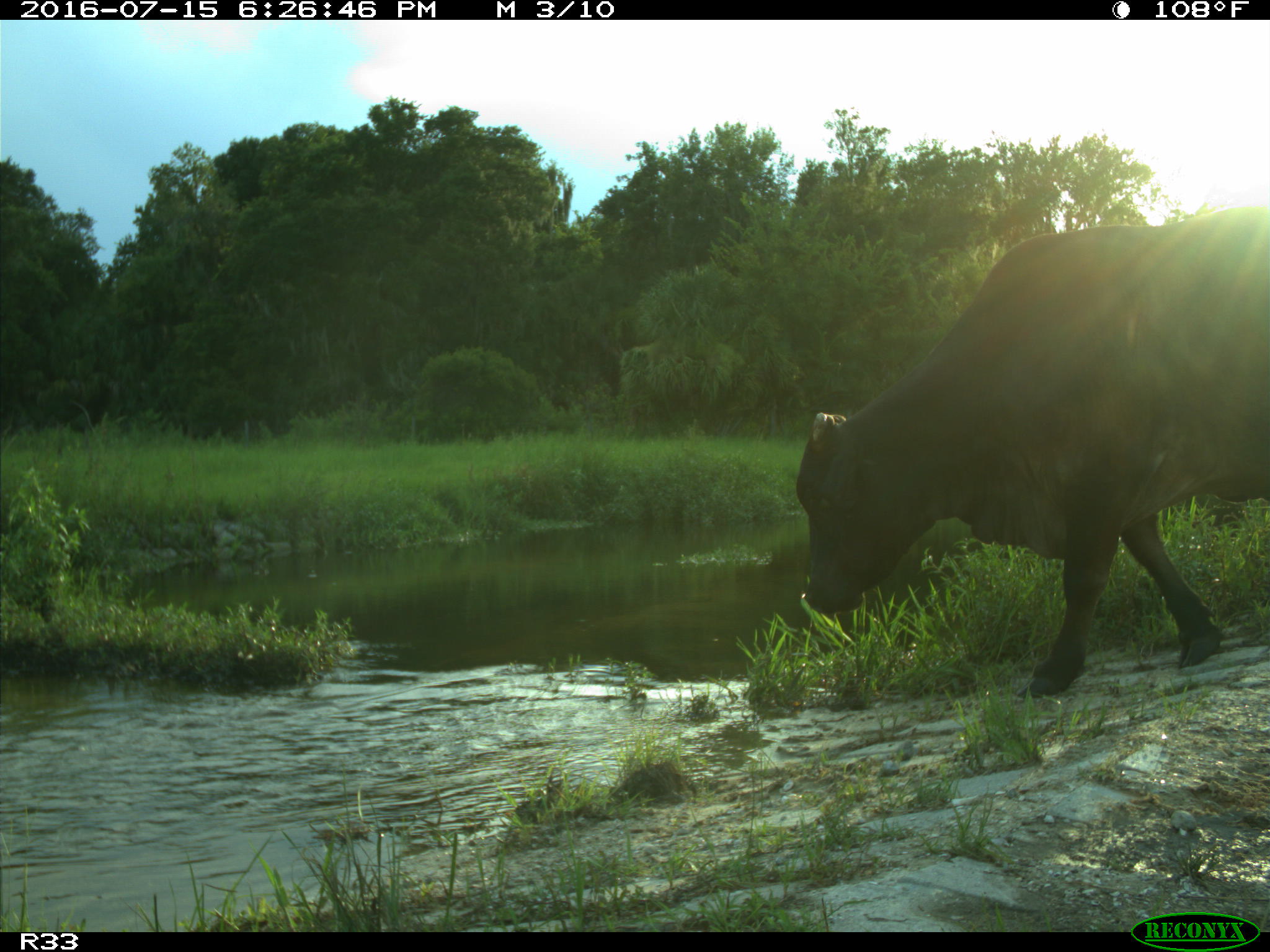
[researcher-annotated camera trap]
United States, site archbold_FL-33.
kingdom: Animalia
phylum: Chordata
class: Mammalia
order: Artiodactyla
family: Bovidae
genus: Bos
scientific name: Bos taurus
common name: domestic cow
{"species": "Bos taurus (domestic cow)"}